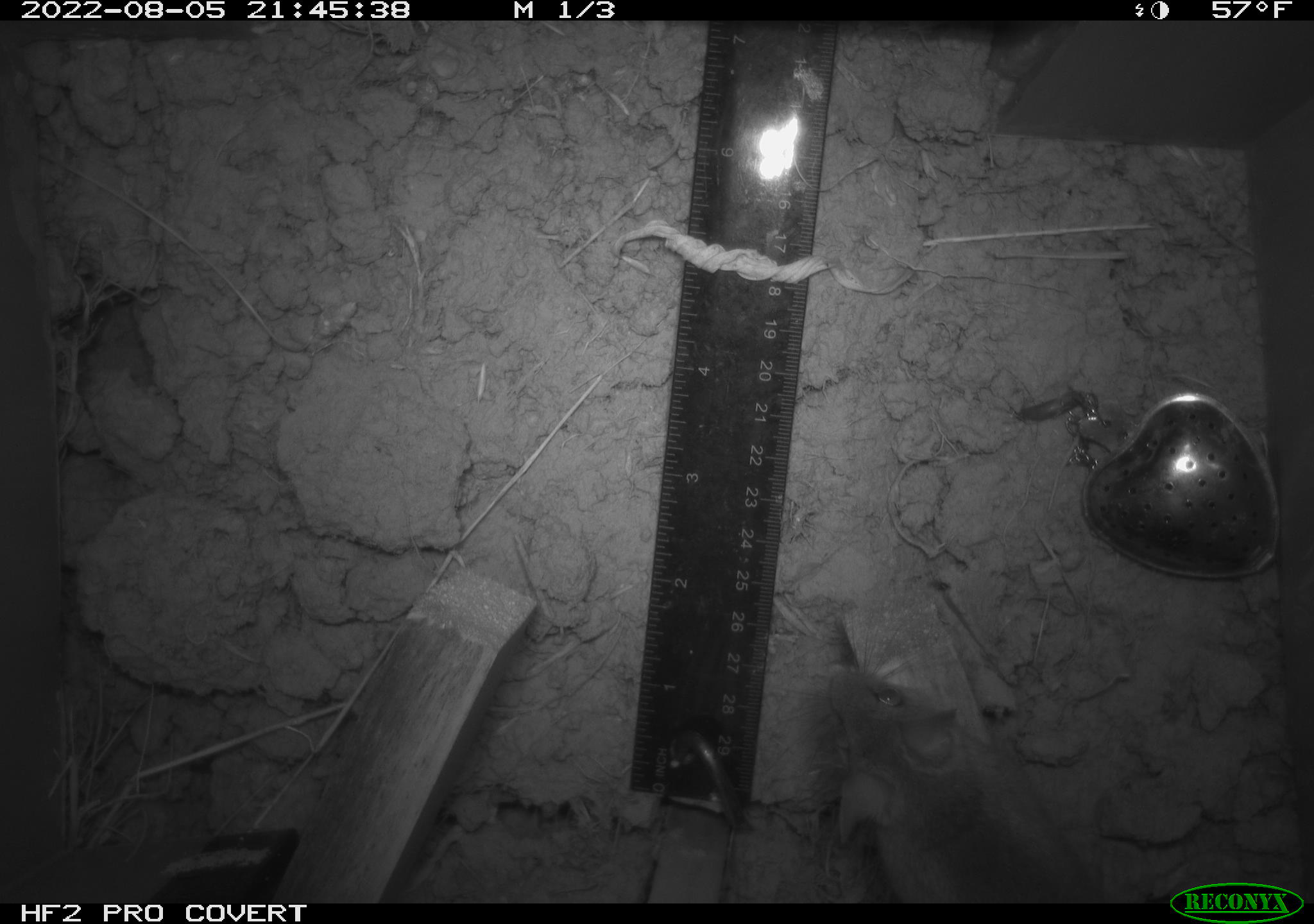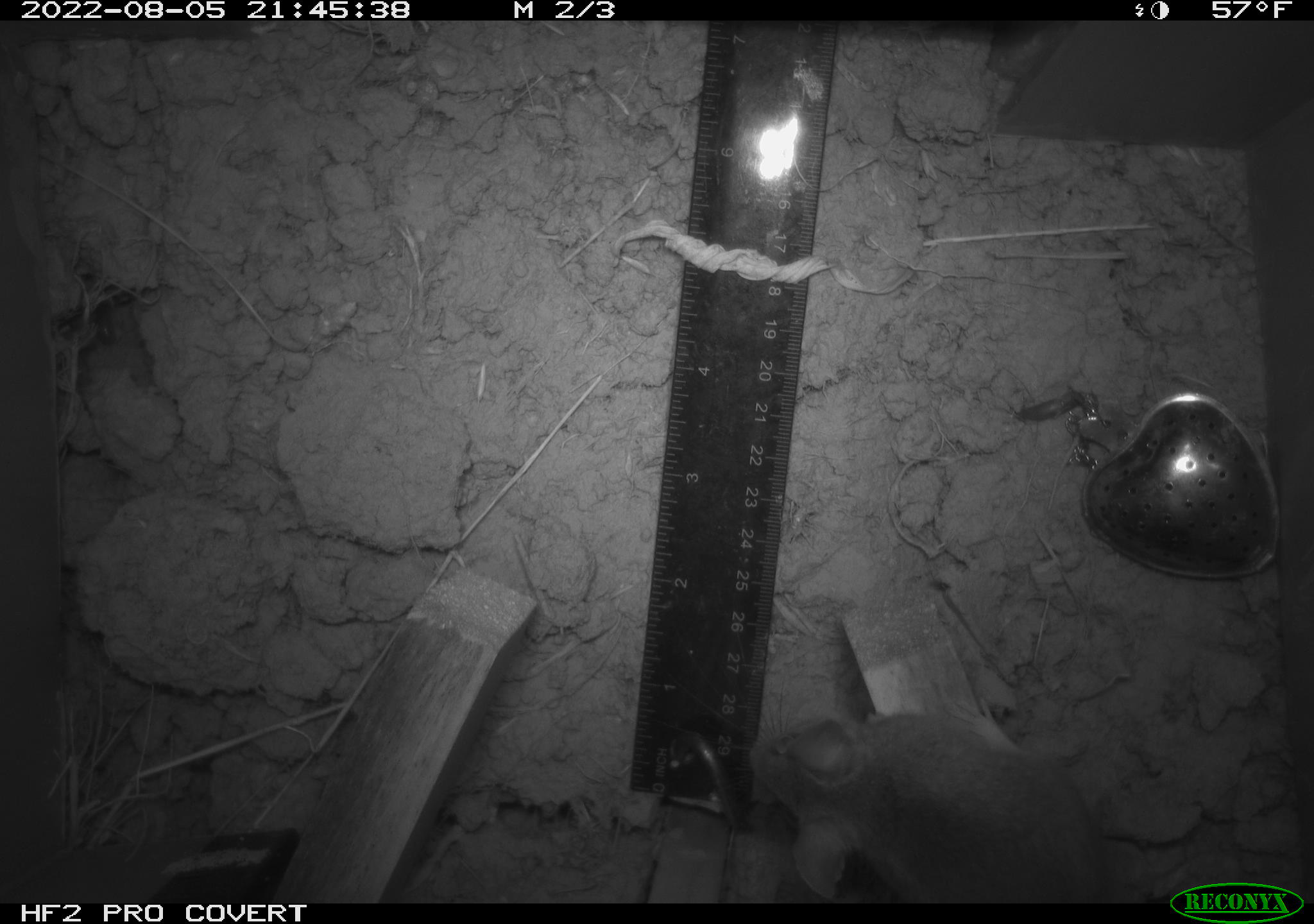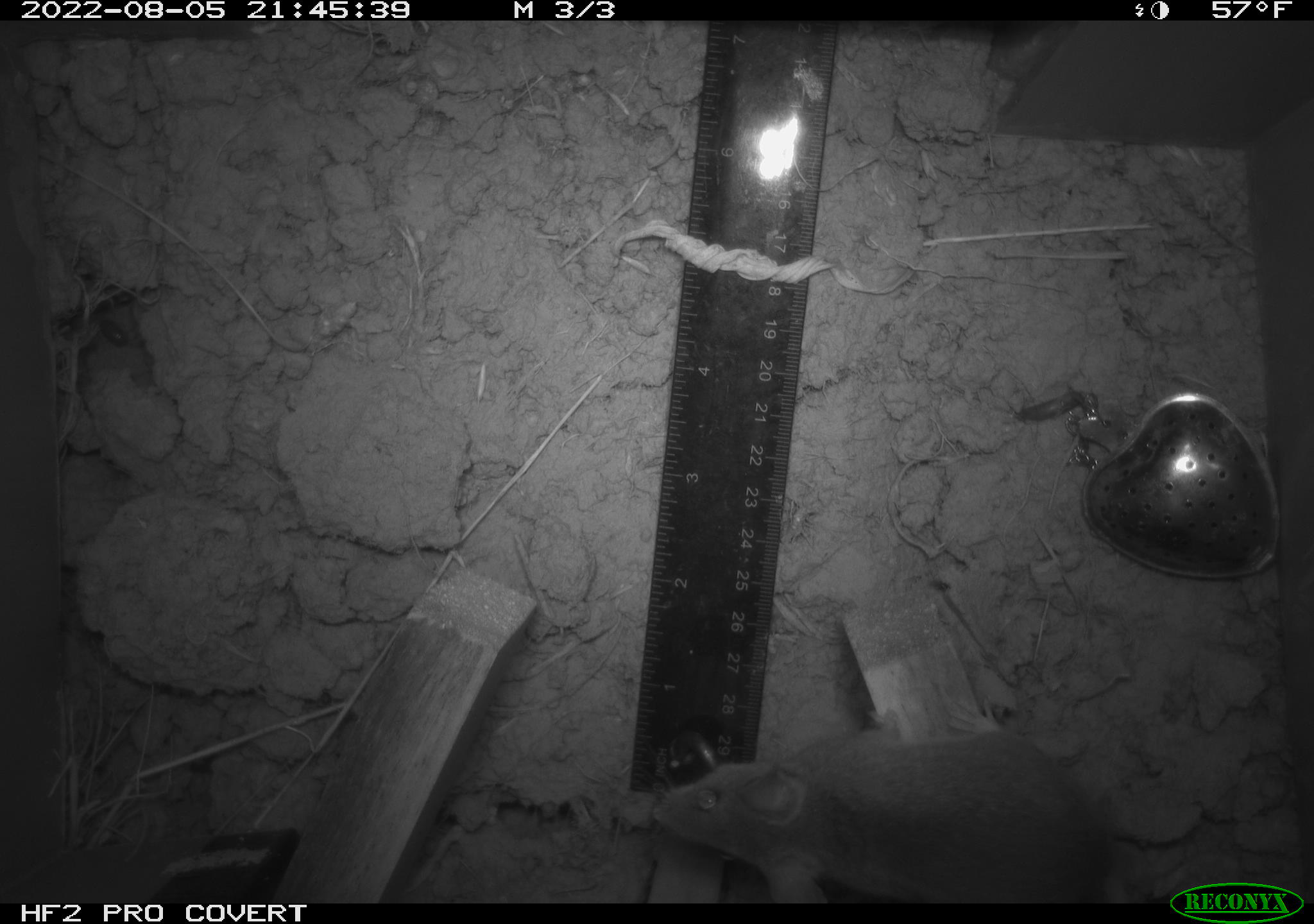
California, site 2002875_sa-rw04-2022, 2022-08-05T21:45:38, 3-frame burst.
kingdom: Animalia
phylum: Chordata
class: Mammalia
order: Rodentia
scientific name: Rodentia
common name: mouse species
Mouse species (Rodentia).